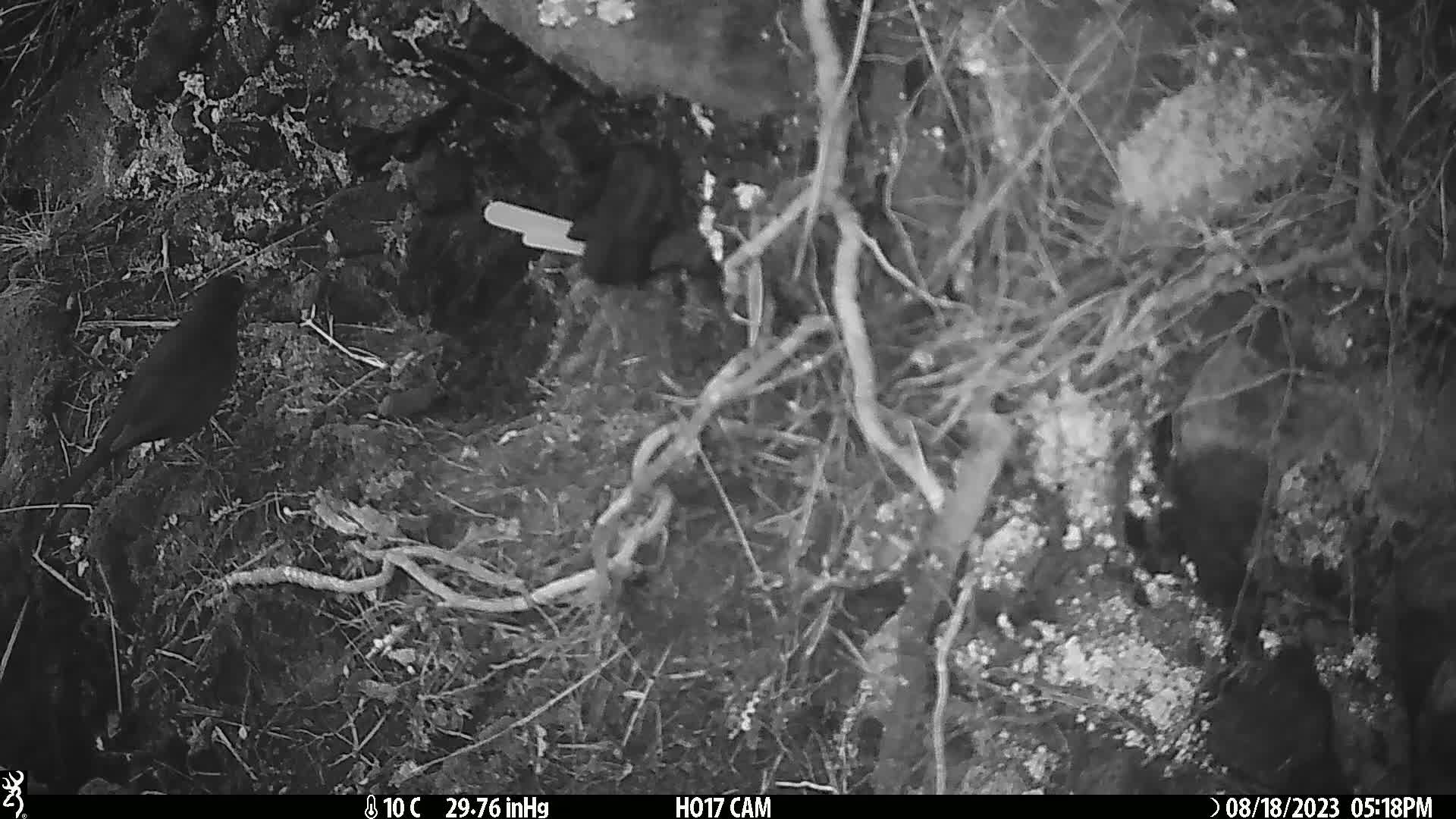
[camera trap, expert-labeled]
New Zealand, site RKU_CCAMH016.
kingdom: Animalia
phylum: Chordata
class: Aves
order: Passeriformes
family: Turdidae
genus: Turdus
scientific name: Turdus merula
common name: eurasian blackbird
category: blackbird